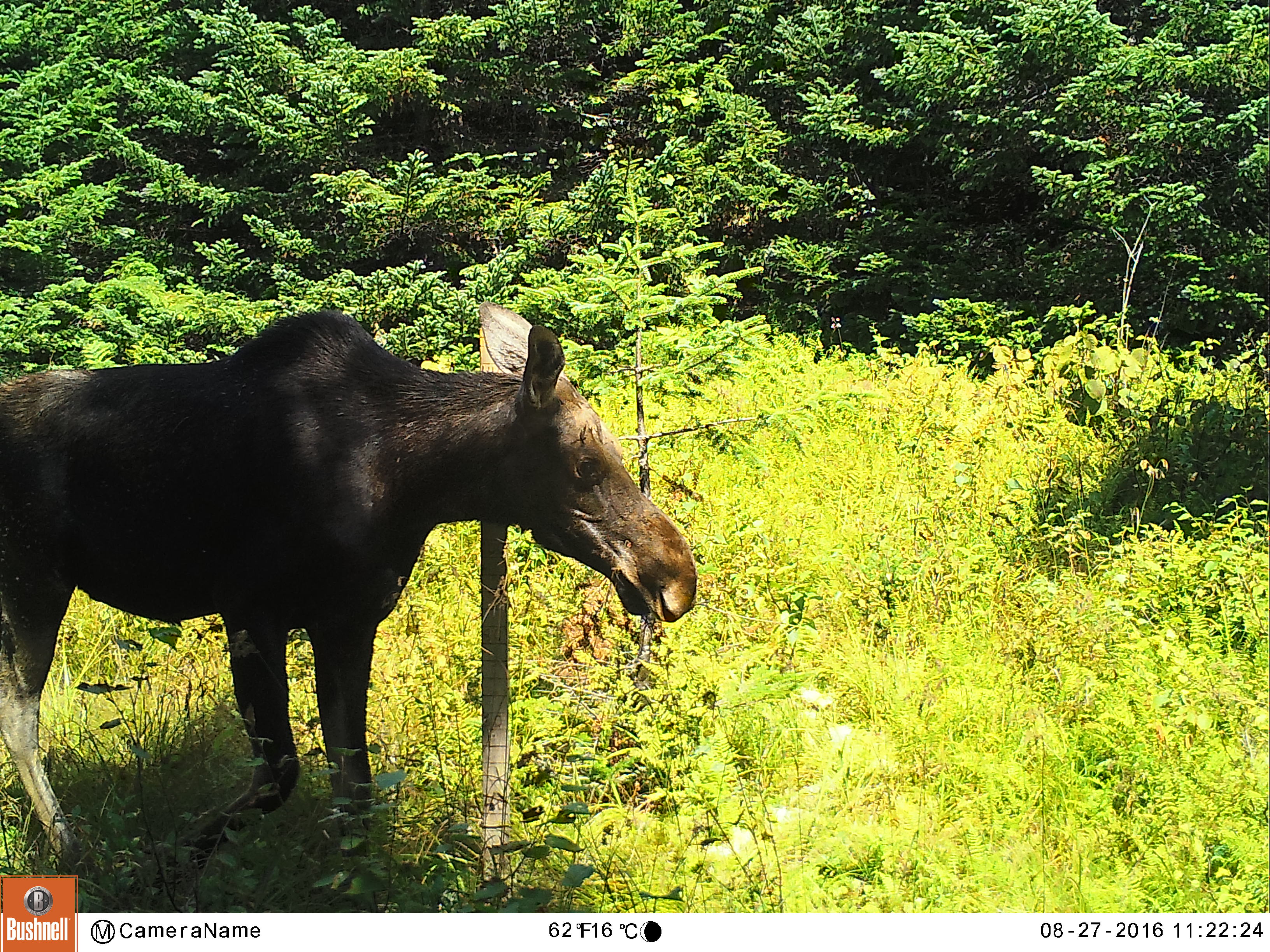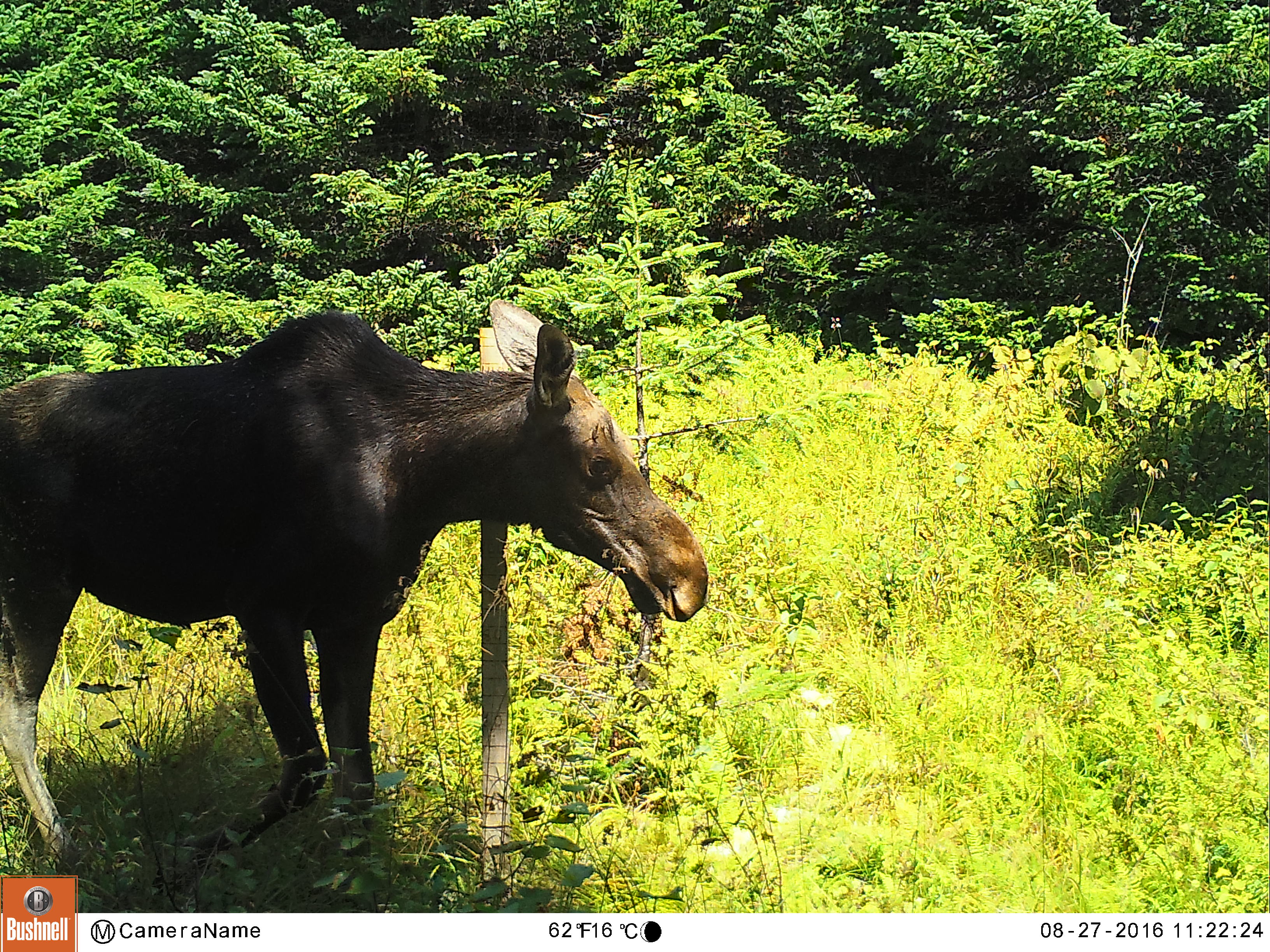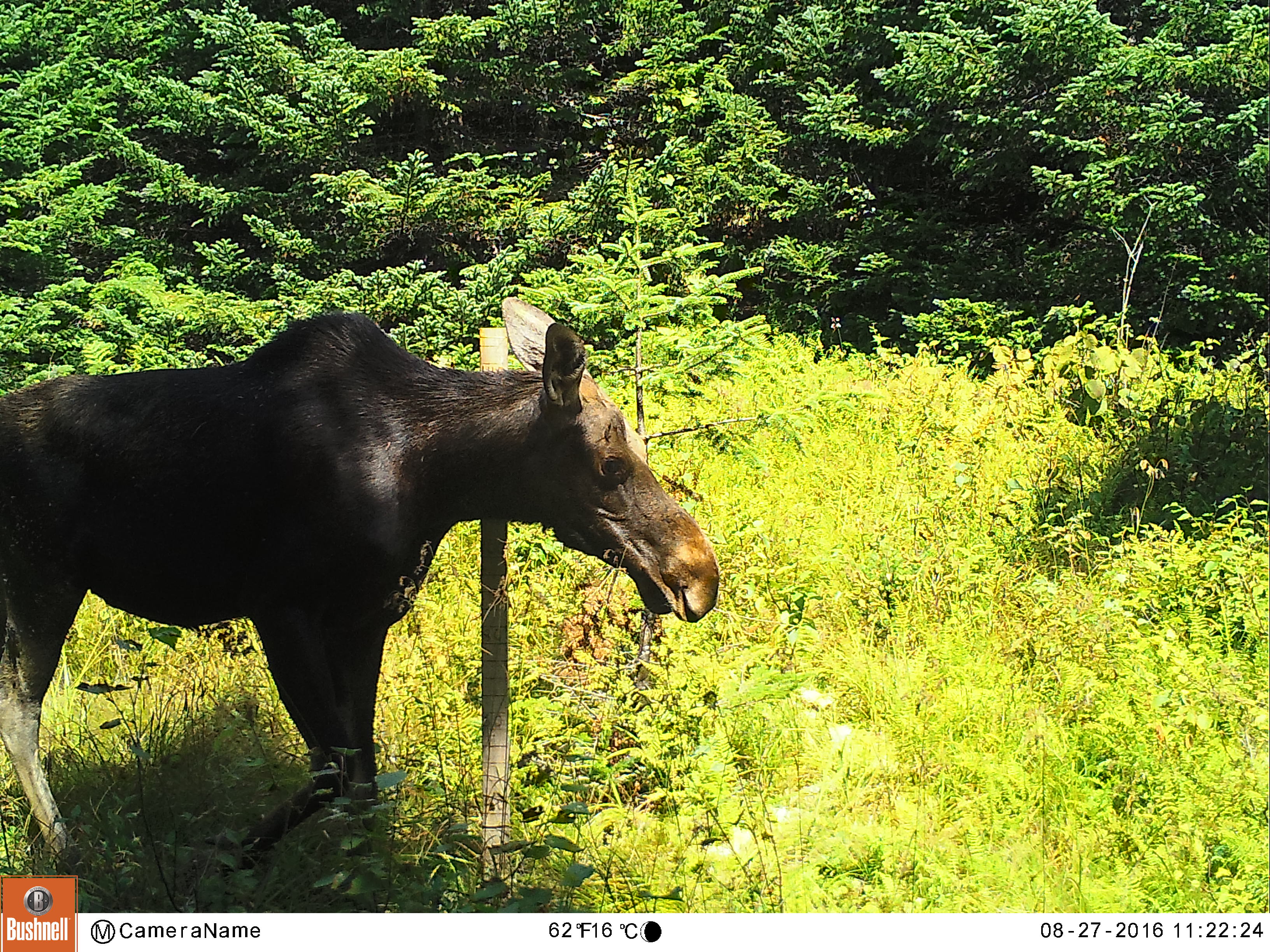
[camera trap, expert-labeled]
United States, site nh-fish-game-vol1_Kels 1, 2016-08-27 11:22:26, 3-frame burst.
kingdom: Animalia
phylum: Chordata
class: Mammalia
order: Artiodactyla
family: Cervidae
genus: Alces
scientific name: Alces alces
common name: moose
Moose (Alces alces).